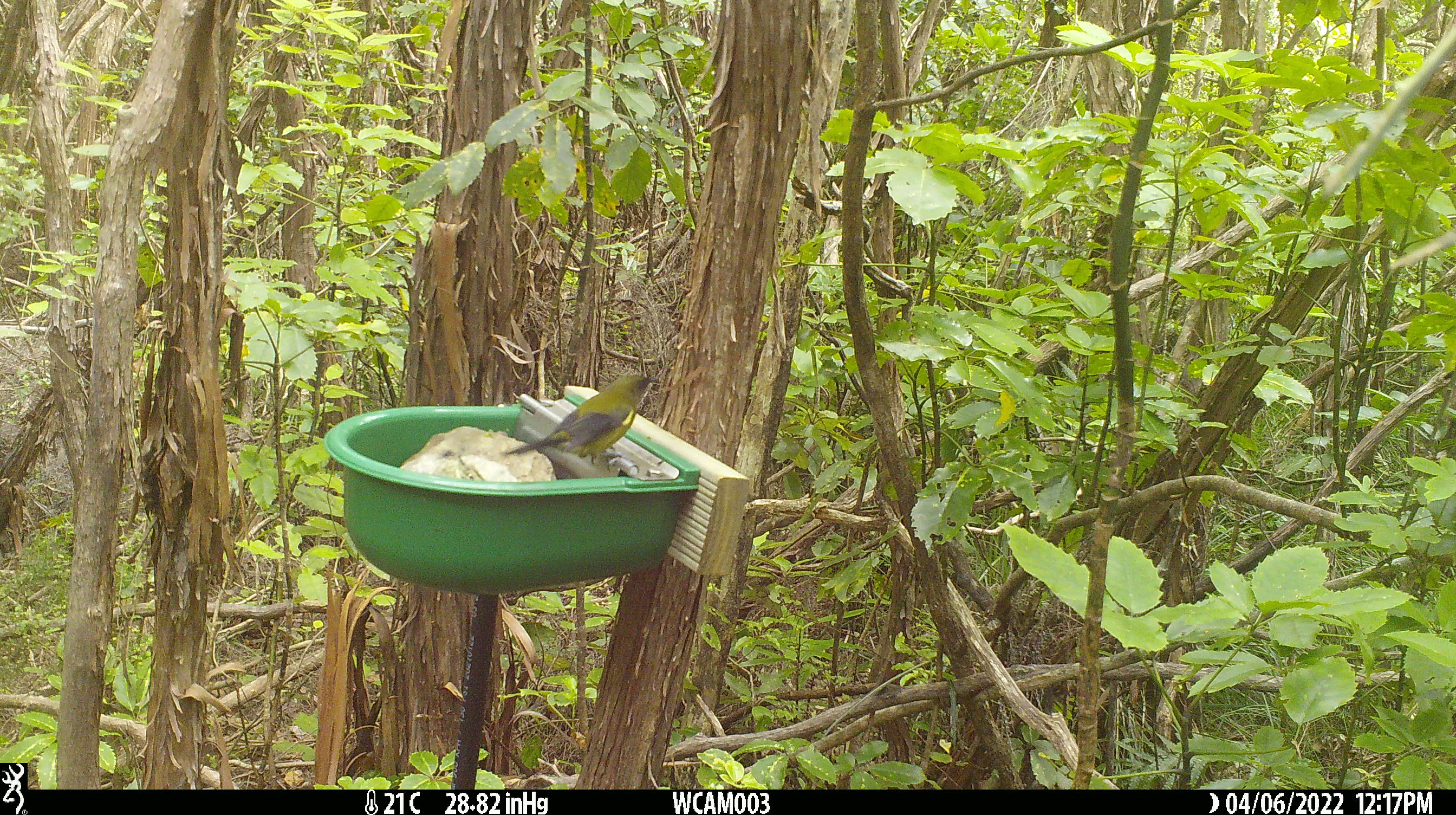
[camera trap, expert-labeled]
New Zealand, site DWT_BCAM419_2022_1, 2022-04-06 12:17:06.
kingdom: Animalia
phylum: Chordata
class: Aves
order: Passeriformes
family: Meliphagidae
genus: Anthornis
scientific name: Anthornis melanura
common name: new zealand bellbird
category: bellbird